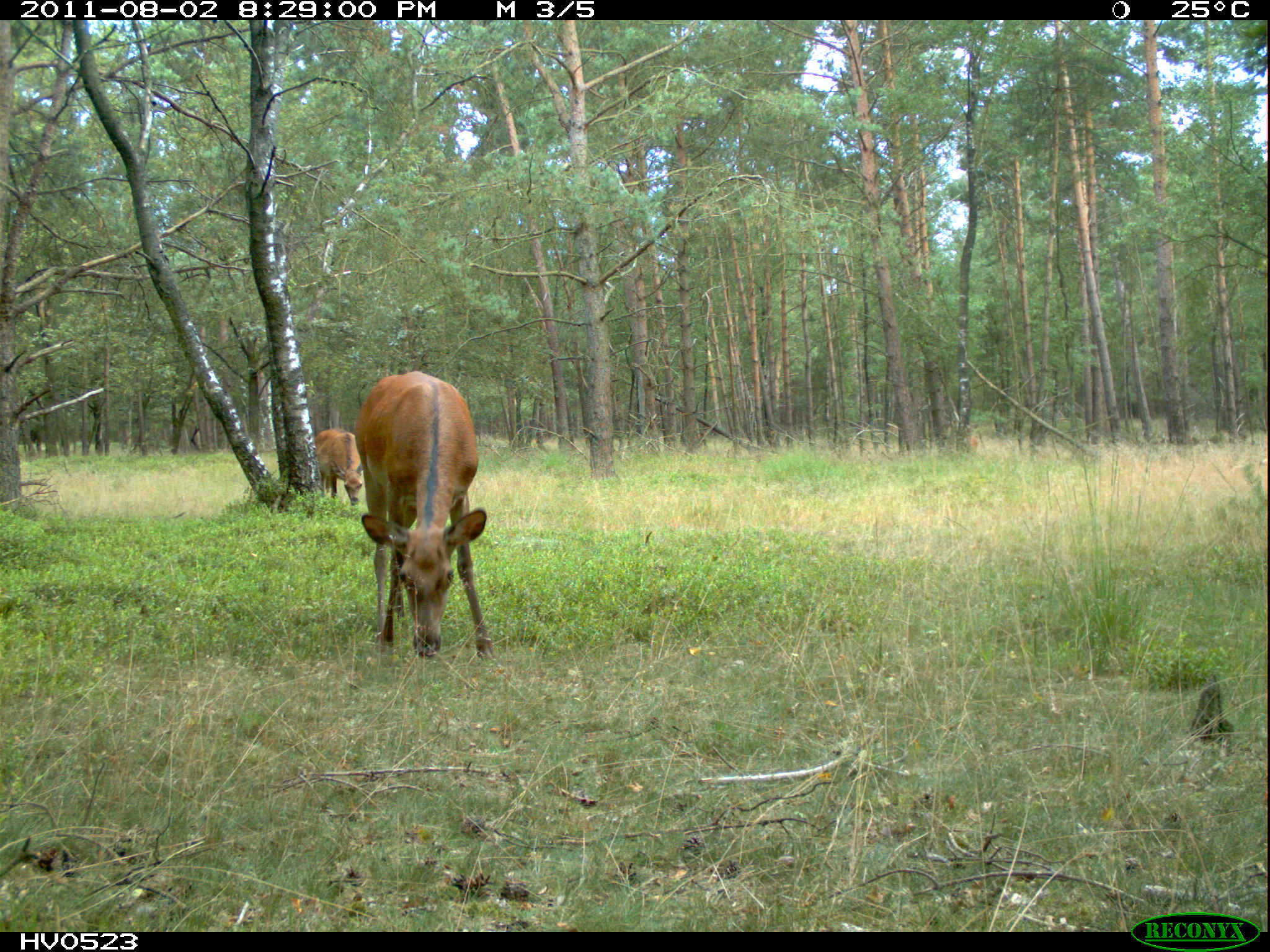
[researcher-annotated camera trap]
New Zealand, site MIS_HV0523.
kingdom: Animalia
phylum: Chordata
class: Mammalia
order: Artiodactyla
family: Cervidae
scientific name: Cervidae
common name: deer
Deer (Cervidae).